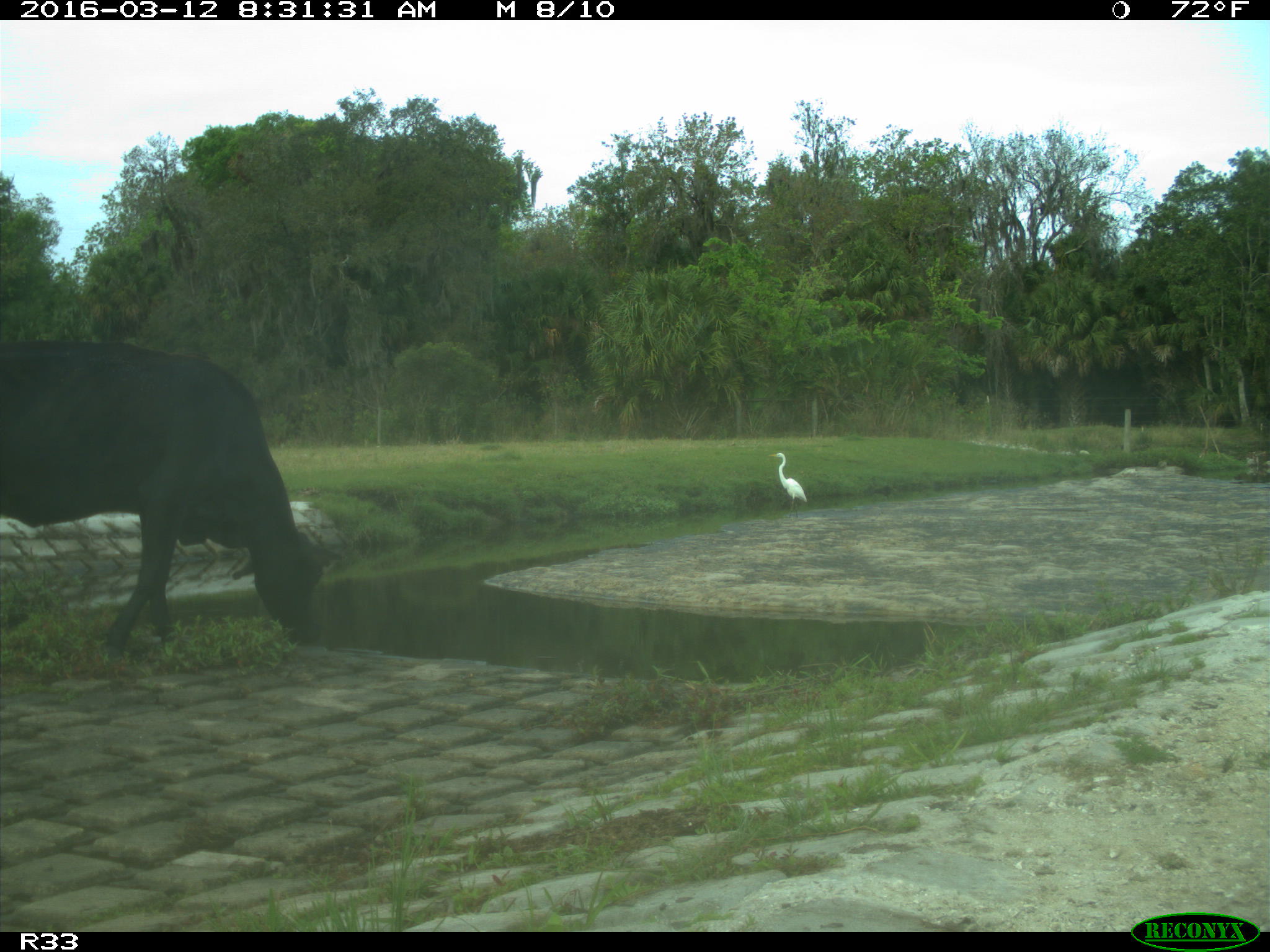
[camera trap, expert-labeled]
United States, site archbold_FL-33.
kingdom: Animalia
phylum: Chordata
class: Mammalia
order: Artiodactyla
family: Bovidae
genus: Bos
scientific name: Bos taurus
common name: domestic cow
Bos taurus (domestic cow).